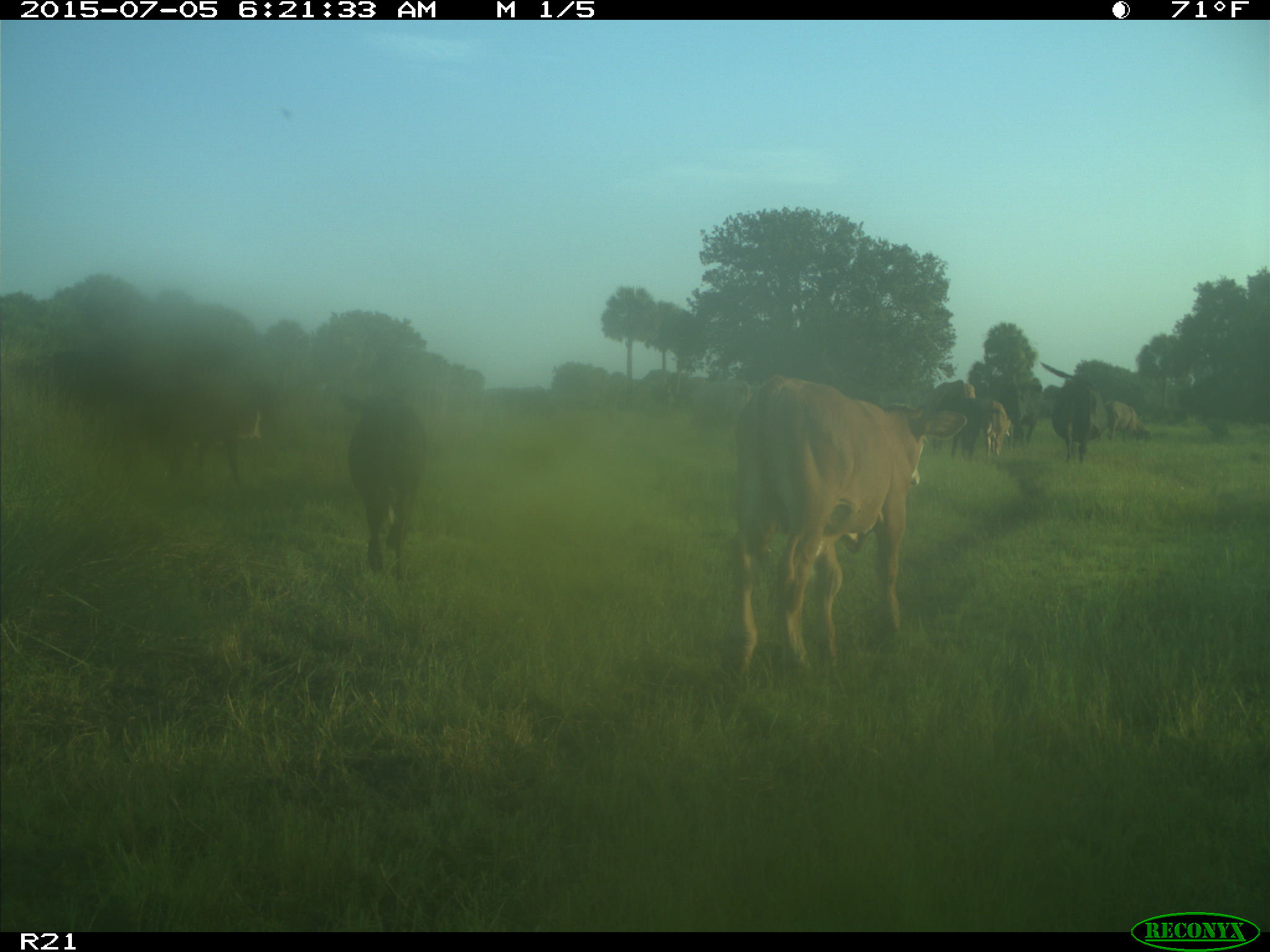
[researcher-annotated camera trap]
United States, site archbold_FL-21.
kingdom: Animalia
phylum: Chordata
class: Mammalia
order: Artiodactyla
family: Bovidae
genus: Bos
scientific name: Bos taurus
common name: domestic cow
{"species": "Bos taurus (domestic cow)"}